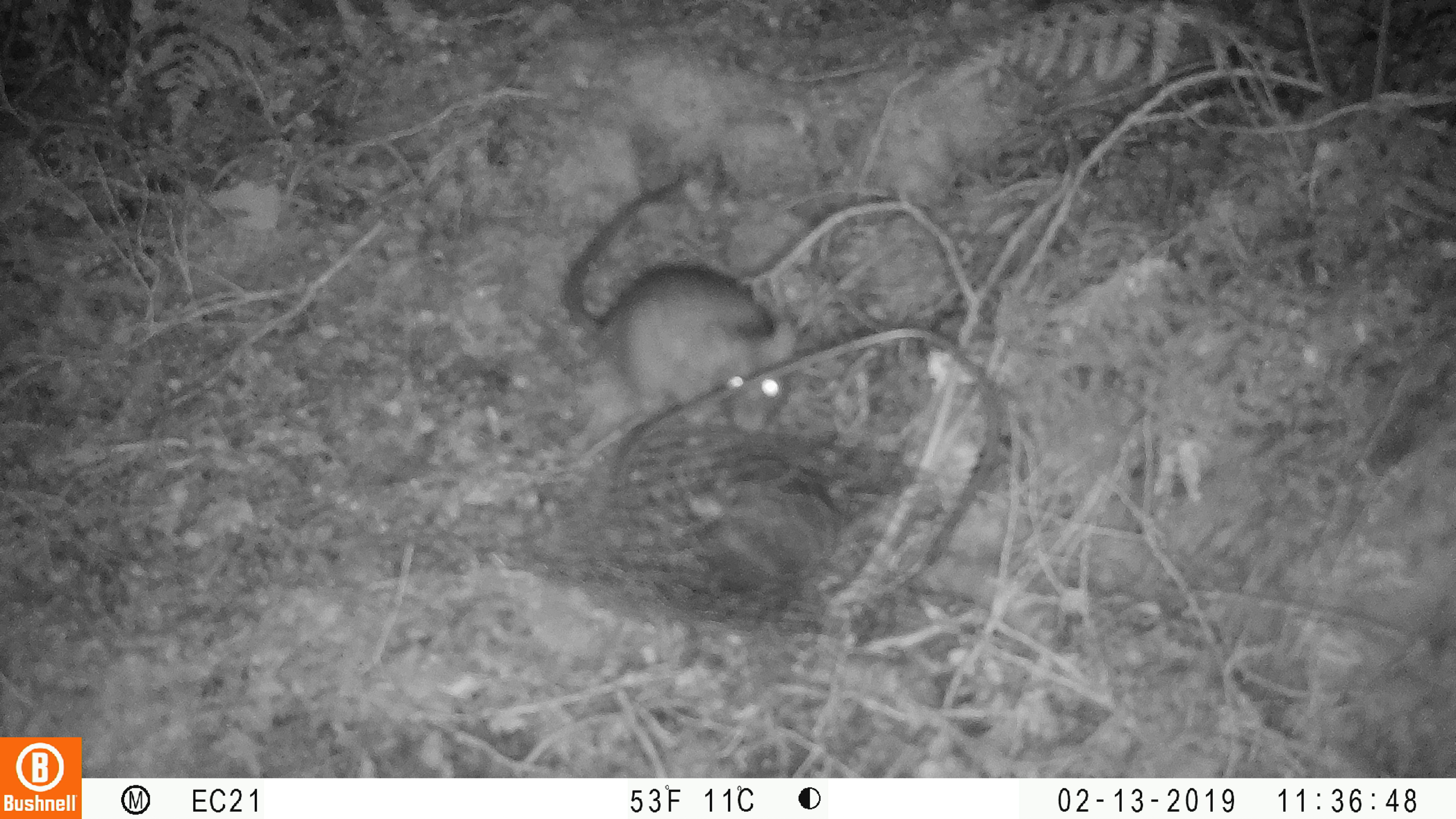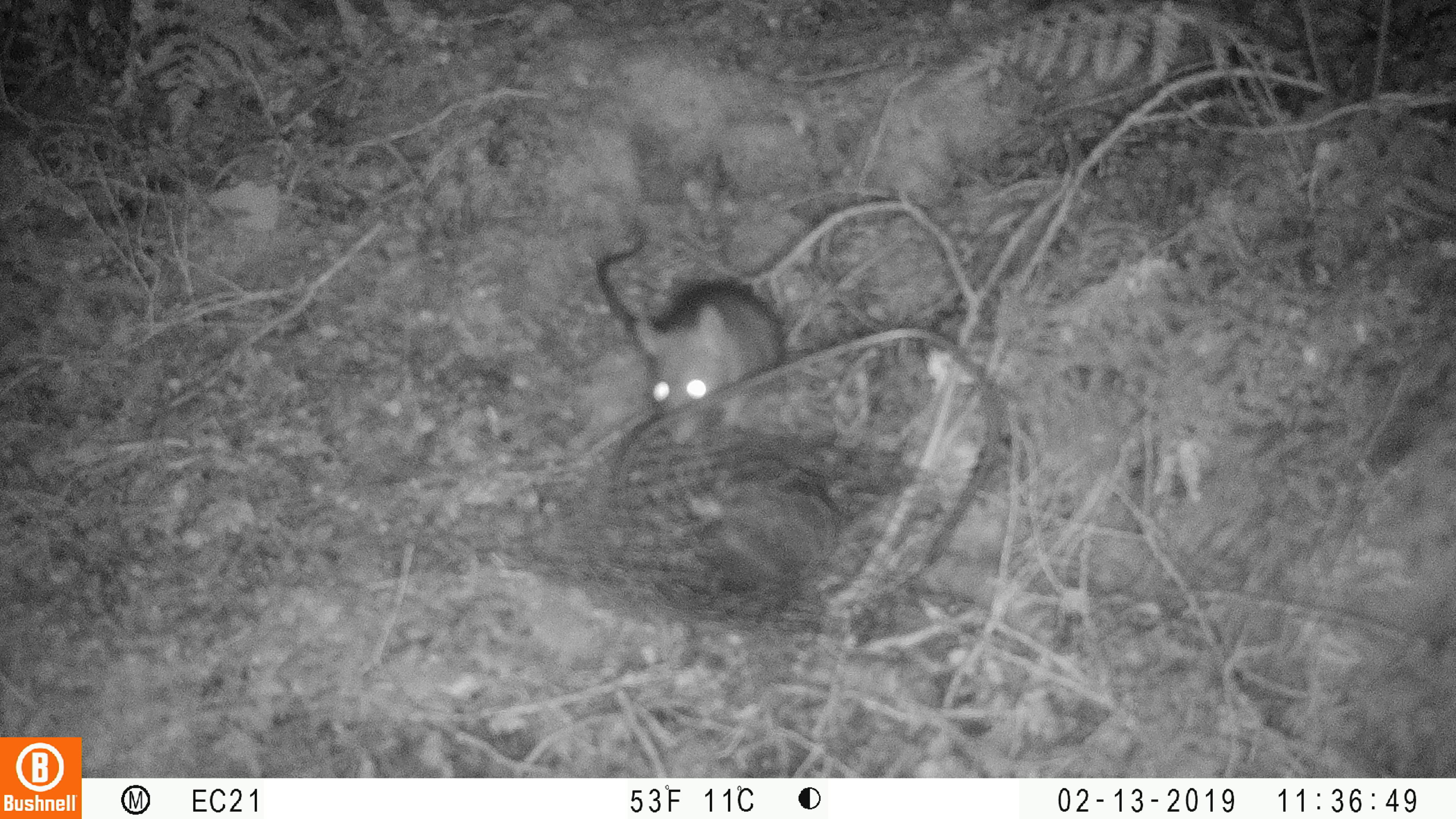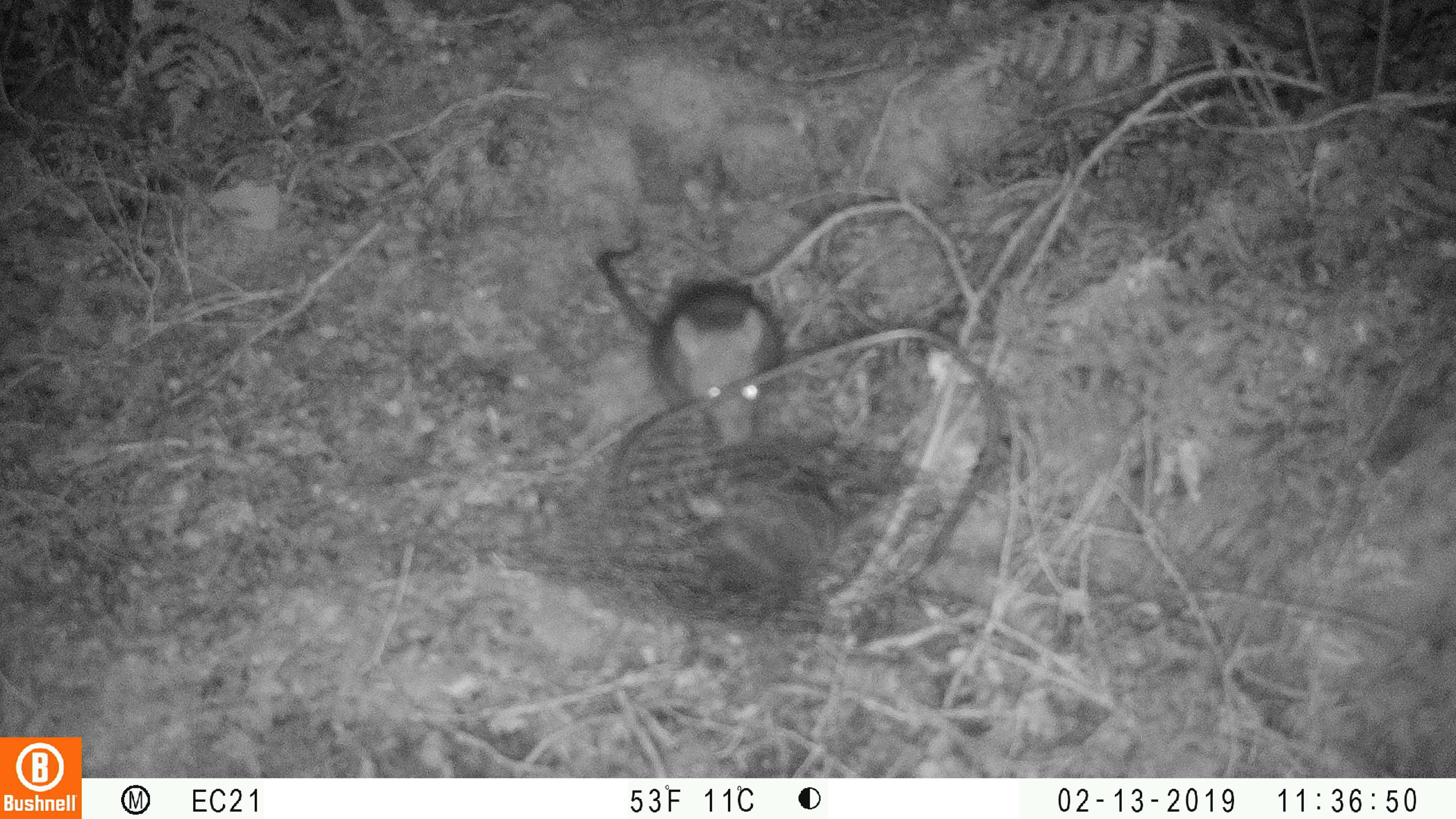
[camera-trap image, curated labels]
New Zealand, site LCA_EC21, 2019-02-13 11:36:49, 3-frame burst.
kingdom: Animalia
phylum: Chordata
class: Mammalia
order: Rodentia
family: Muridae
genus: Rattus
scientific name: Rattus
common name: rat